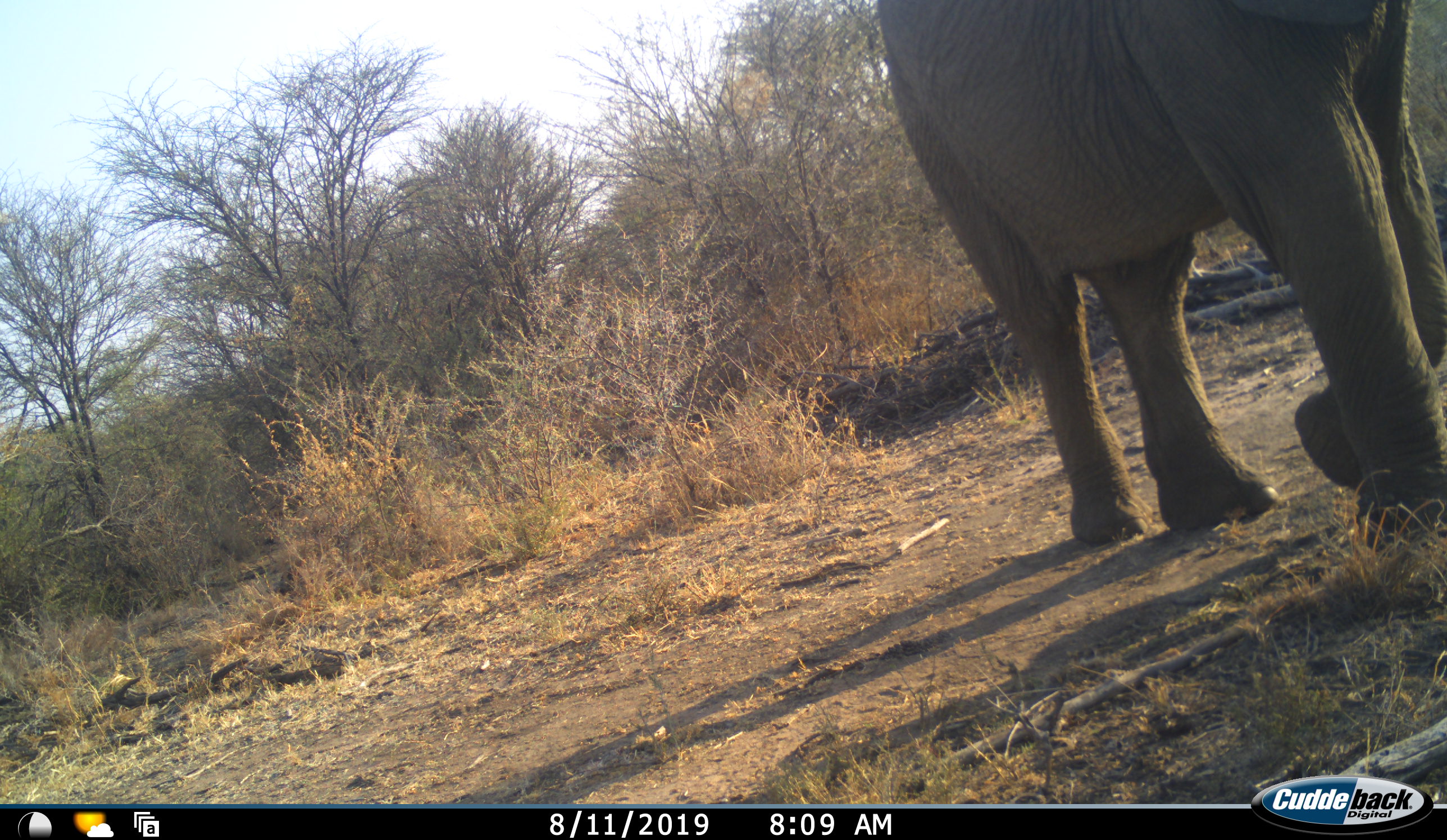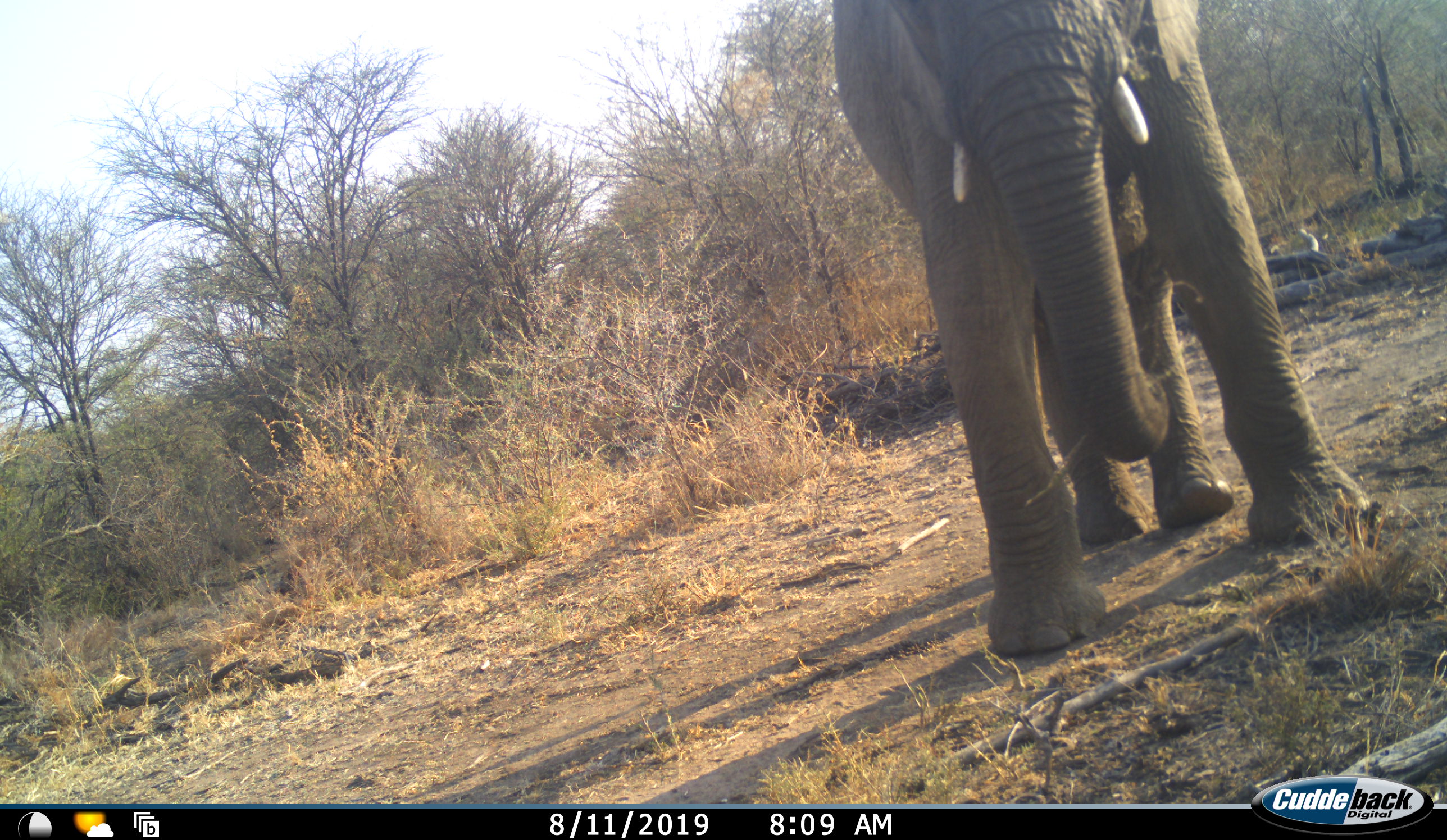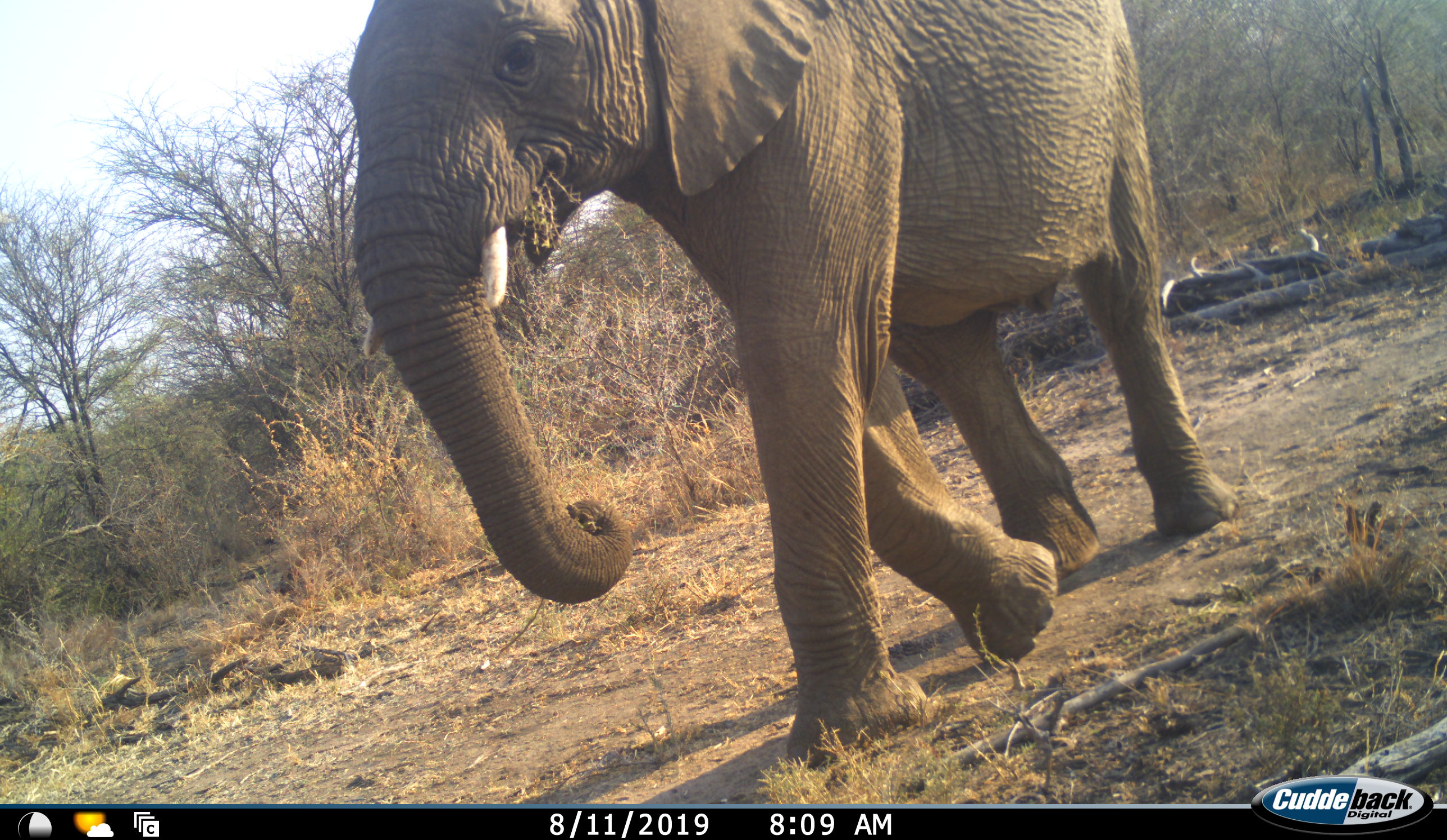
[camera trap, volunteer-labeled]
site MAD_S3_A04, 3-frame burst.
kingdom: Animalia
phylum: Chordata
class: Mammalia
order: Proboscidea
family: Elephantidae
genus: Loxodonta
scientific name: Loxodonta africana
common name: african bush elephant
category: elephant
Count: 1.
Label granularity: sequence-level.